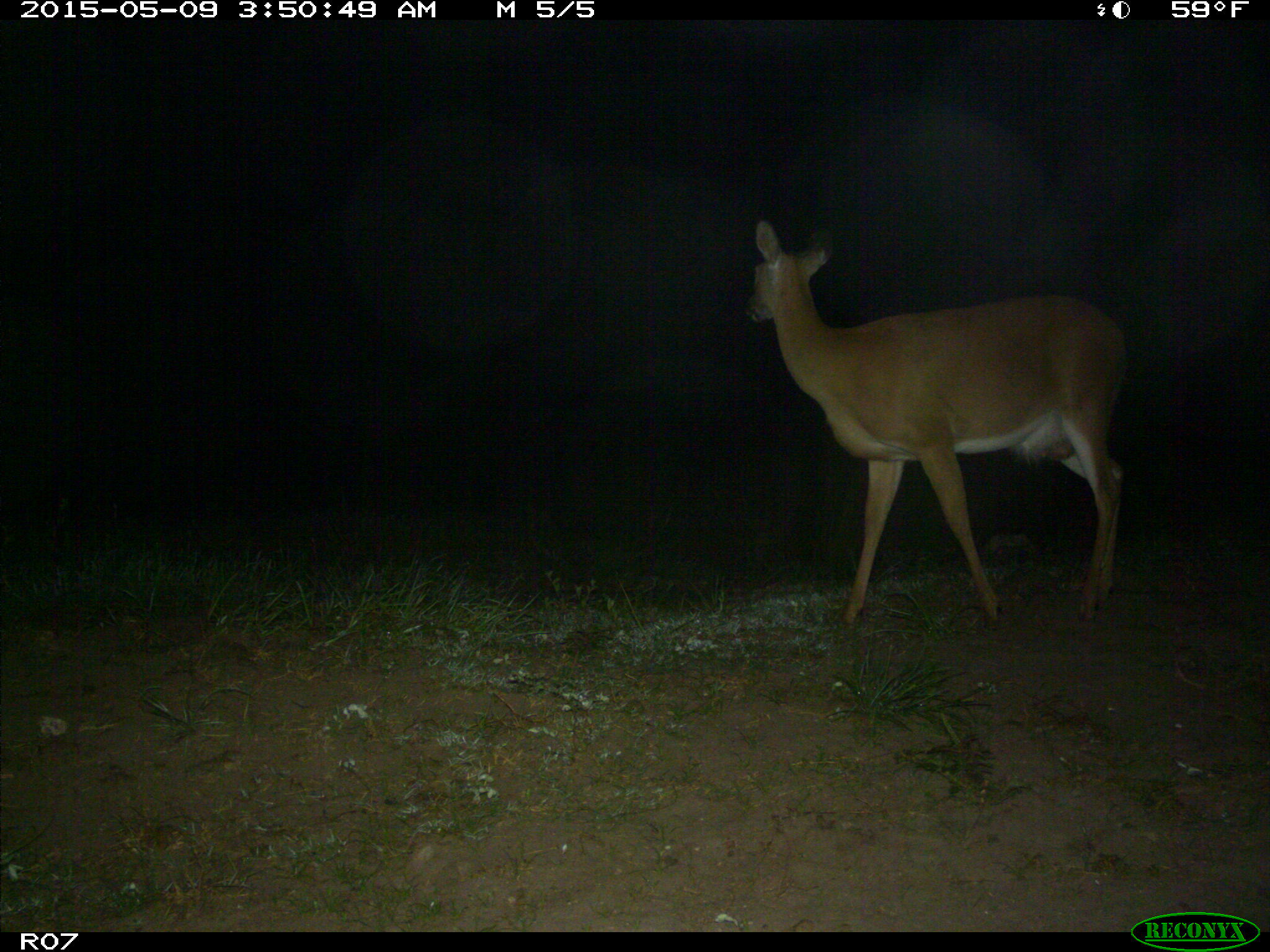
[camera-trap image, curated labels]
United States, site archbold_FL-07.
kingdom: Animalia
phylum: Chordata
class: Mammalia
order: Artiodactyla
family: Cervidae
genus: Odocoileus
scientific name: Odocoileus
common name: deer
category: unidentified deer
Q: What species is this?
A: Unidentified deer (deer) (Odocoileus).